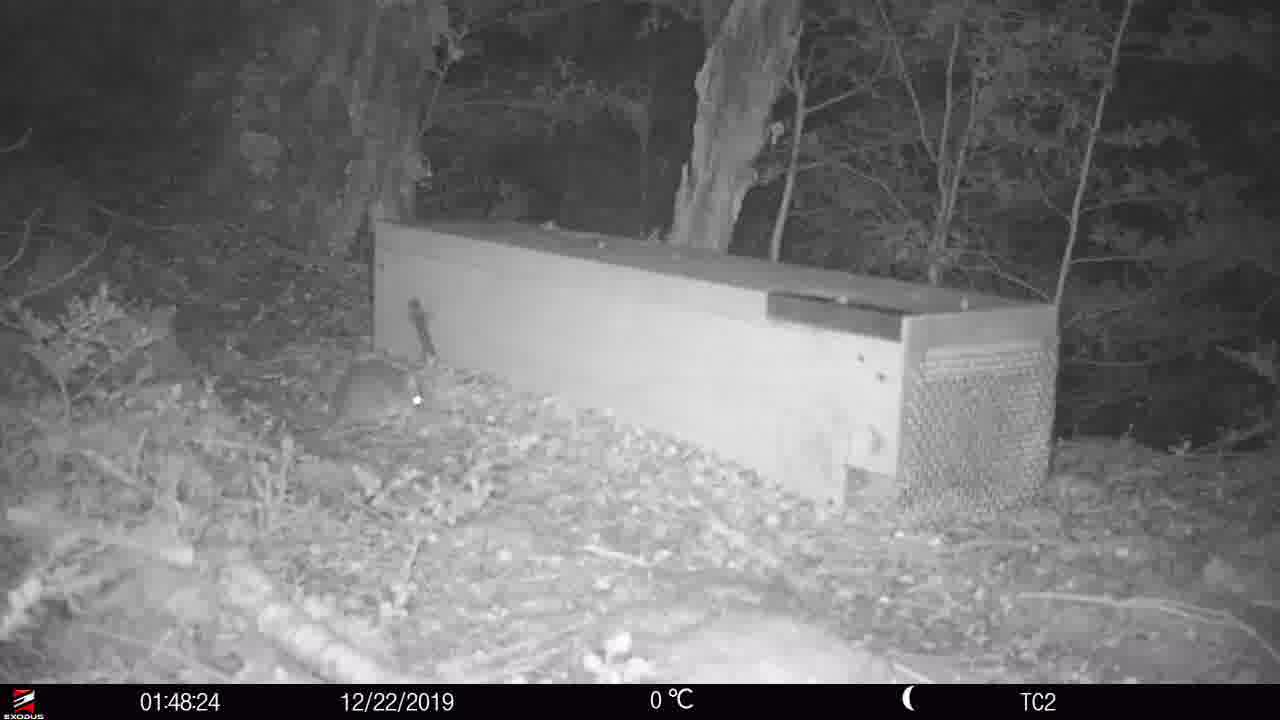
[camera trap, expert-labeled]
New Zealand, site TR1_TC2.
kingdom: Animalia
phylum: Chordata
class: Mammalia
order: Rodentia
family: Muridae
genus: Rattus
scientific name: Rattus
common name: rat